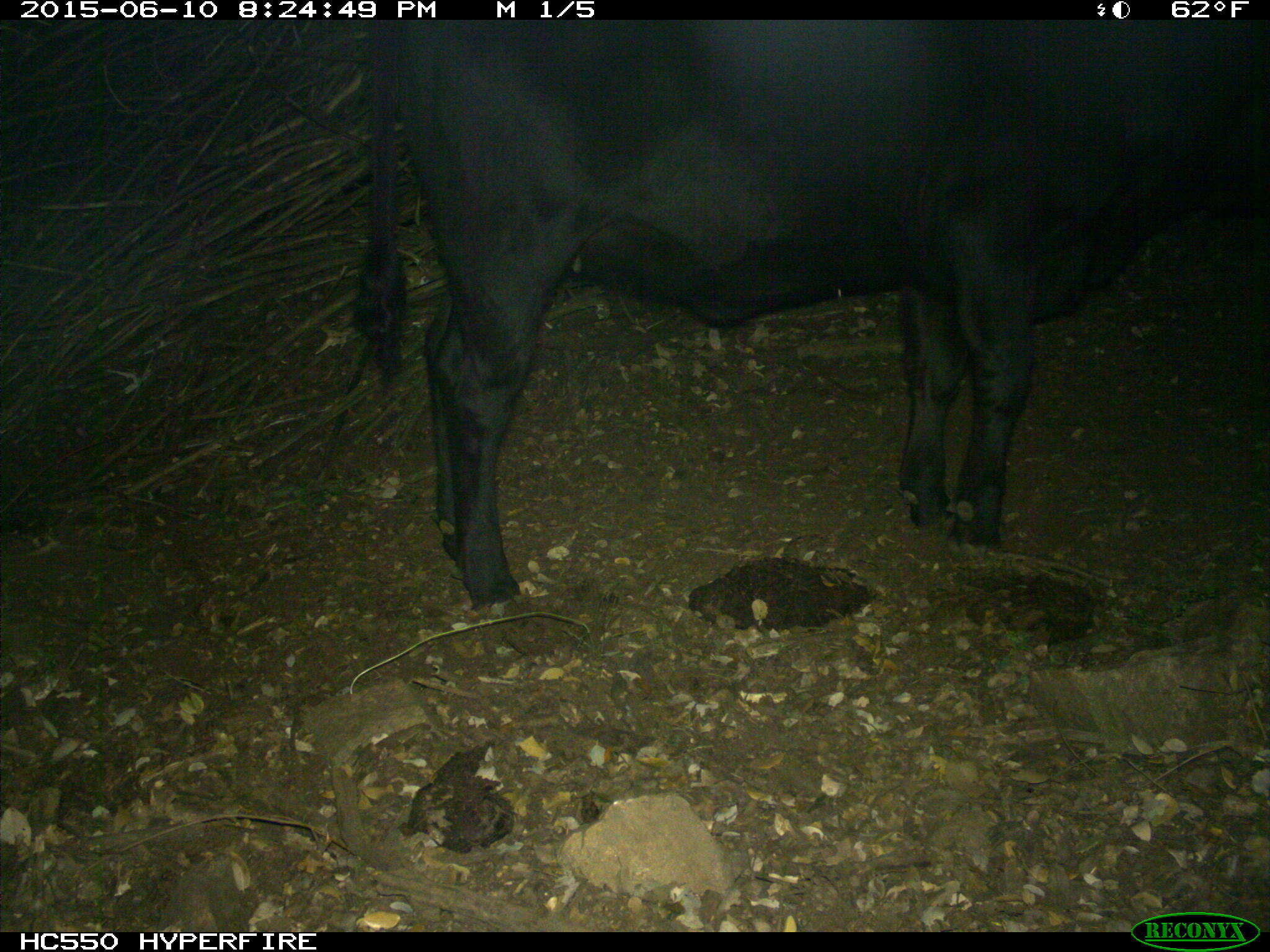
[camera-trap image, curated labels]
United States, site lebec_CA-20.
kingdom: Animalia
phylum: Chordata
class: Mammalia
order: Artiodactyla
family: Bovidae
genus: Bos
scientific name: Bos taurus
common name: domestic cow